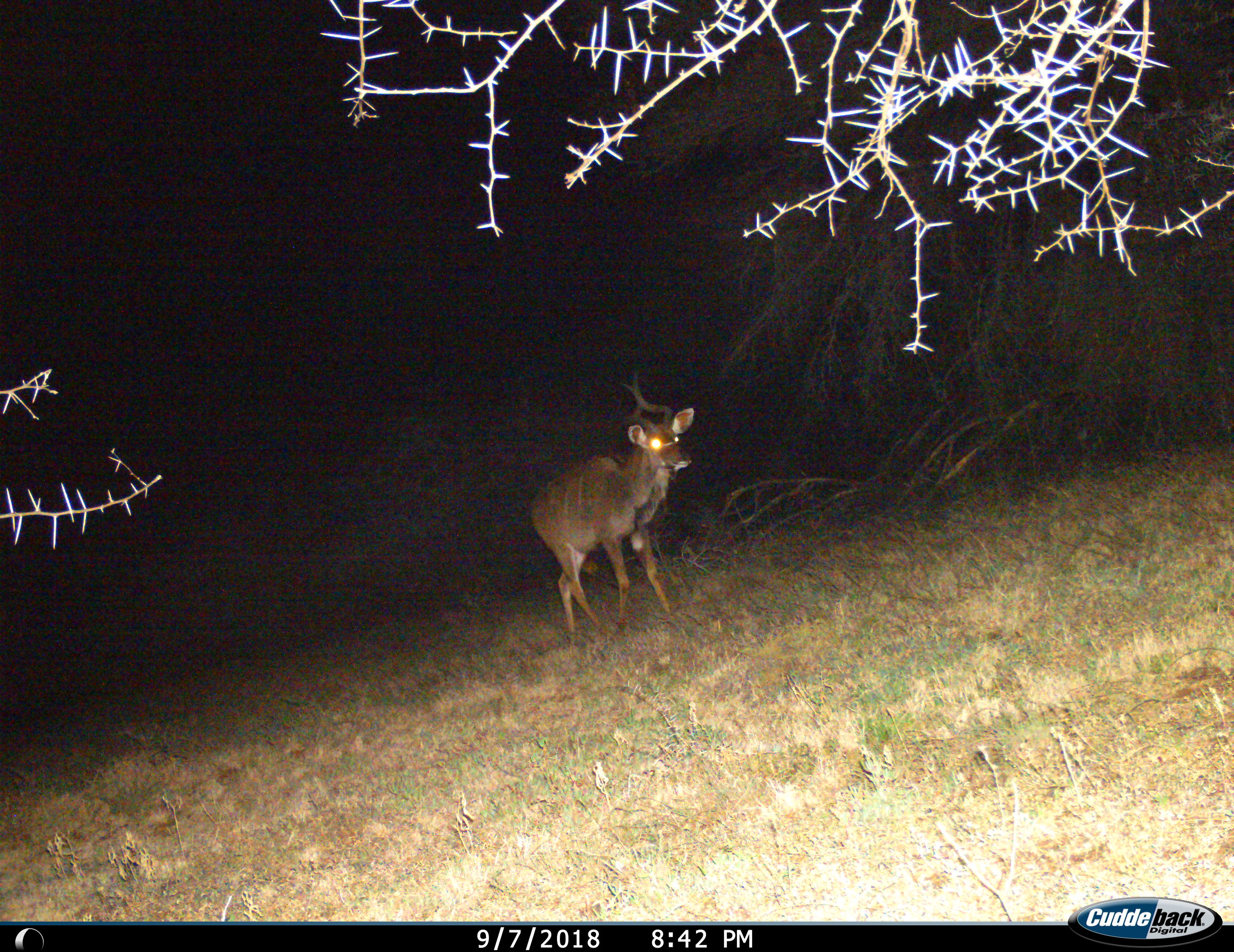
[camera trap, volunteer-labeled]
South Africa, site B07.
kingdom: Animalia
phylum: Chordata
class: Mammalia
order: Artiodactyla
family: Bovidae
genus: Tragelaphus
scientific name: Tragelaphus strepsiceros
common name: greater kudu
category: kudu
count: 1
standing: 20%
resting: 0%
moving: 80%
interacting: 0%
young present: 10%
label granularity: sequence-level